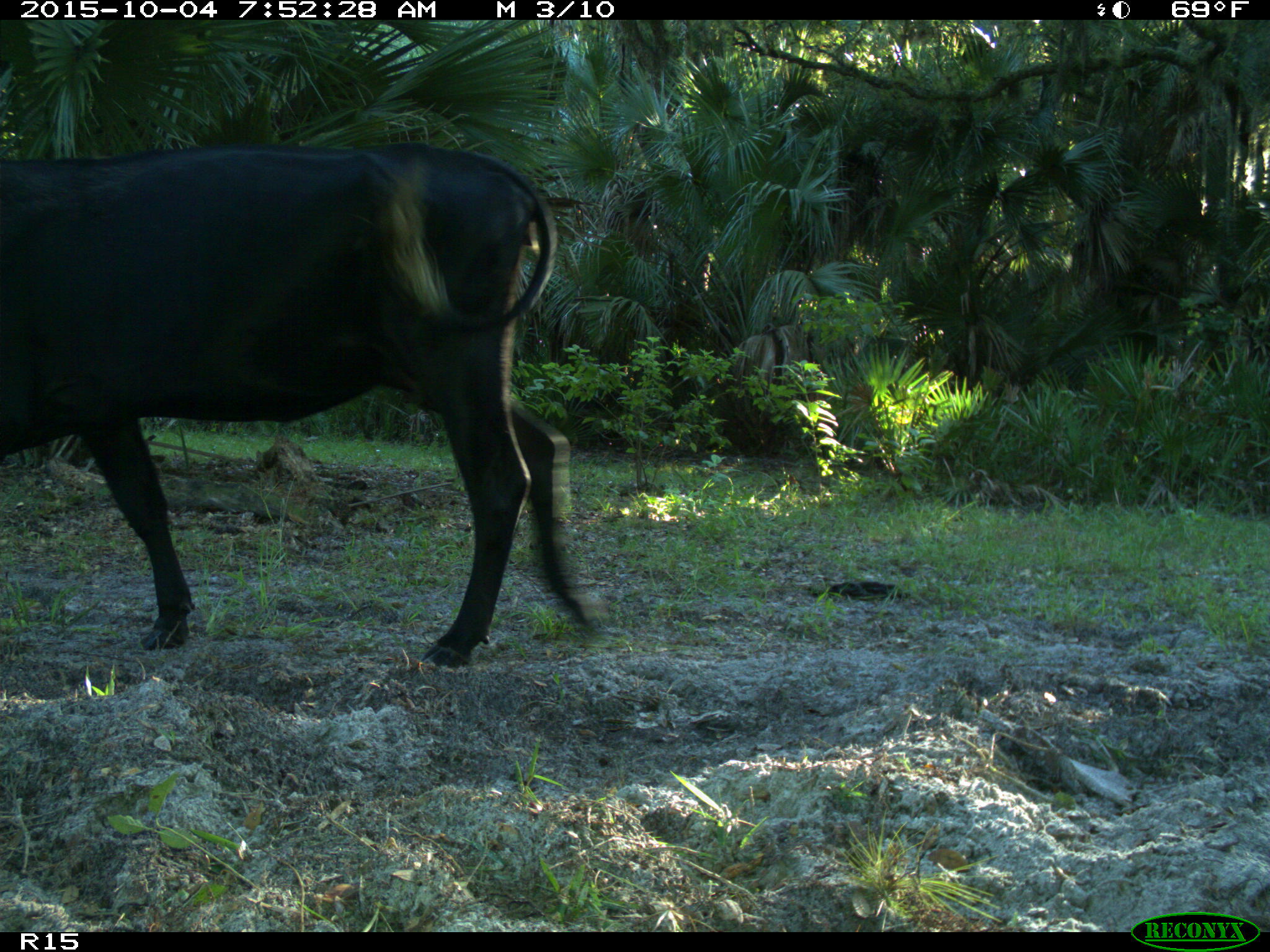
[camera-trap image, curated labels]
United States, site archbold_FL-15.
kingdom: Animalia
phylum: Chordata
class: Mammalia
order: Artiodactyla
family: Bovidae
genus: Bos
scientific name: Bos taurus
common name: domestic cow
Bos taurus (domestic cow).